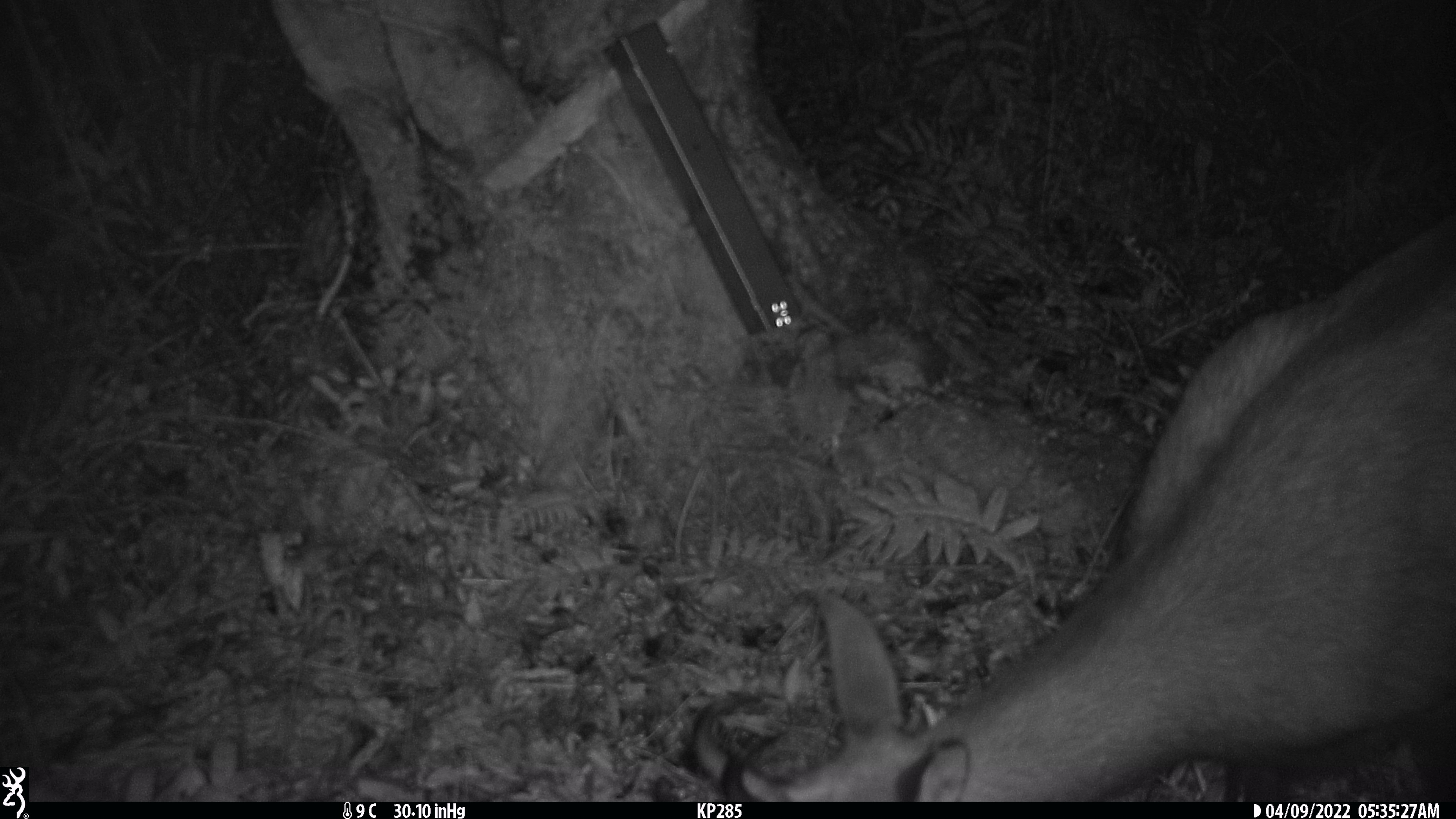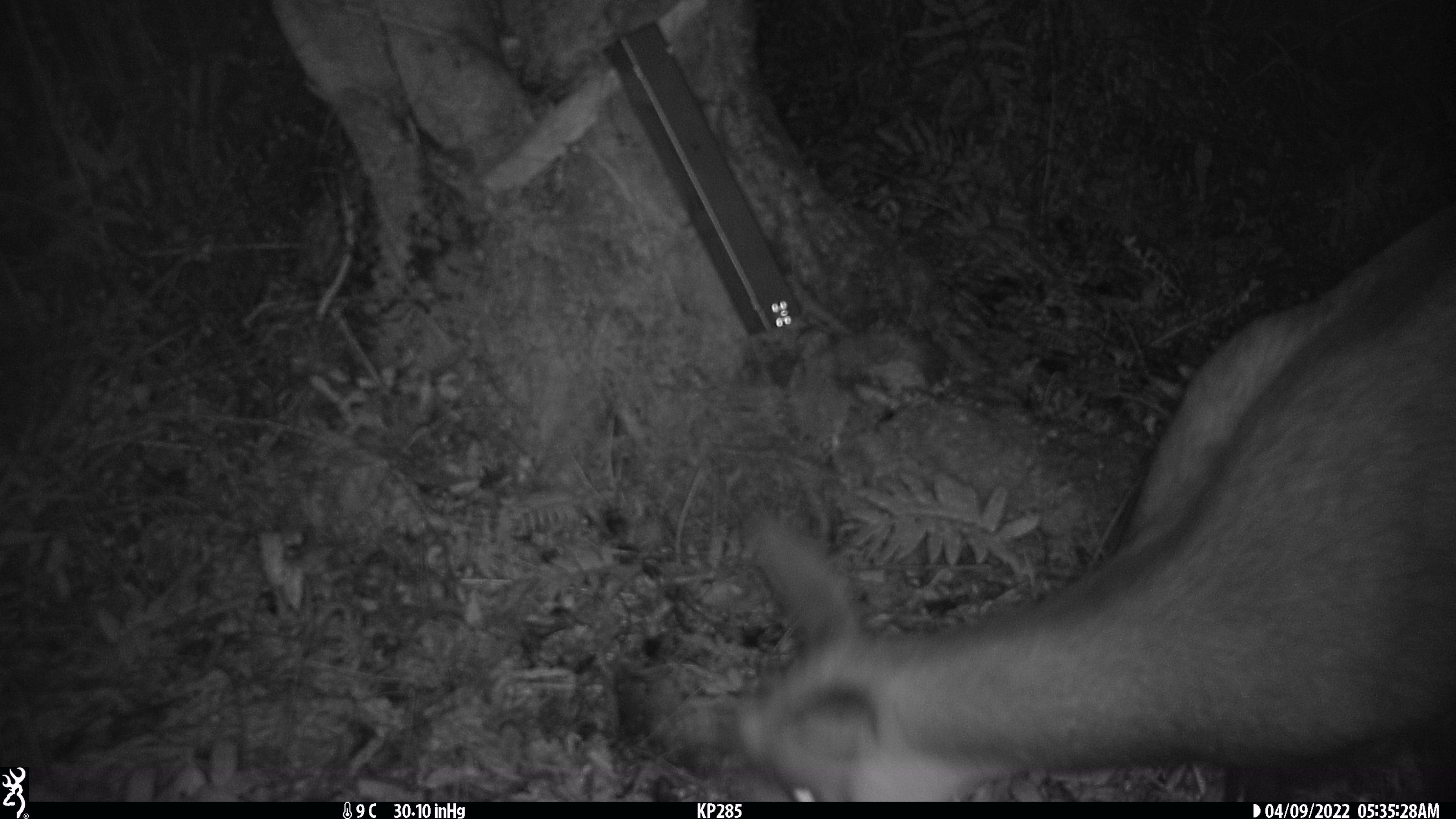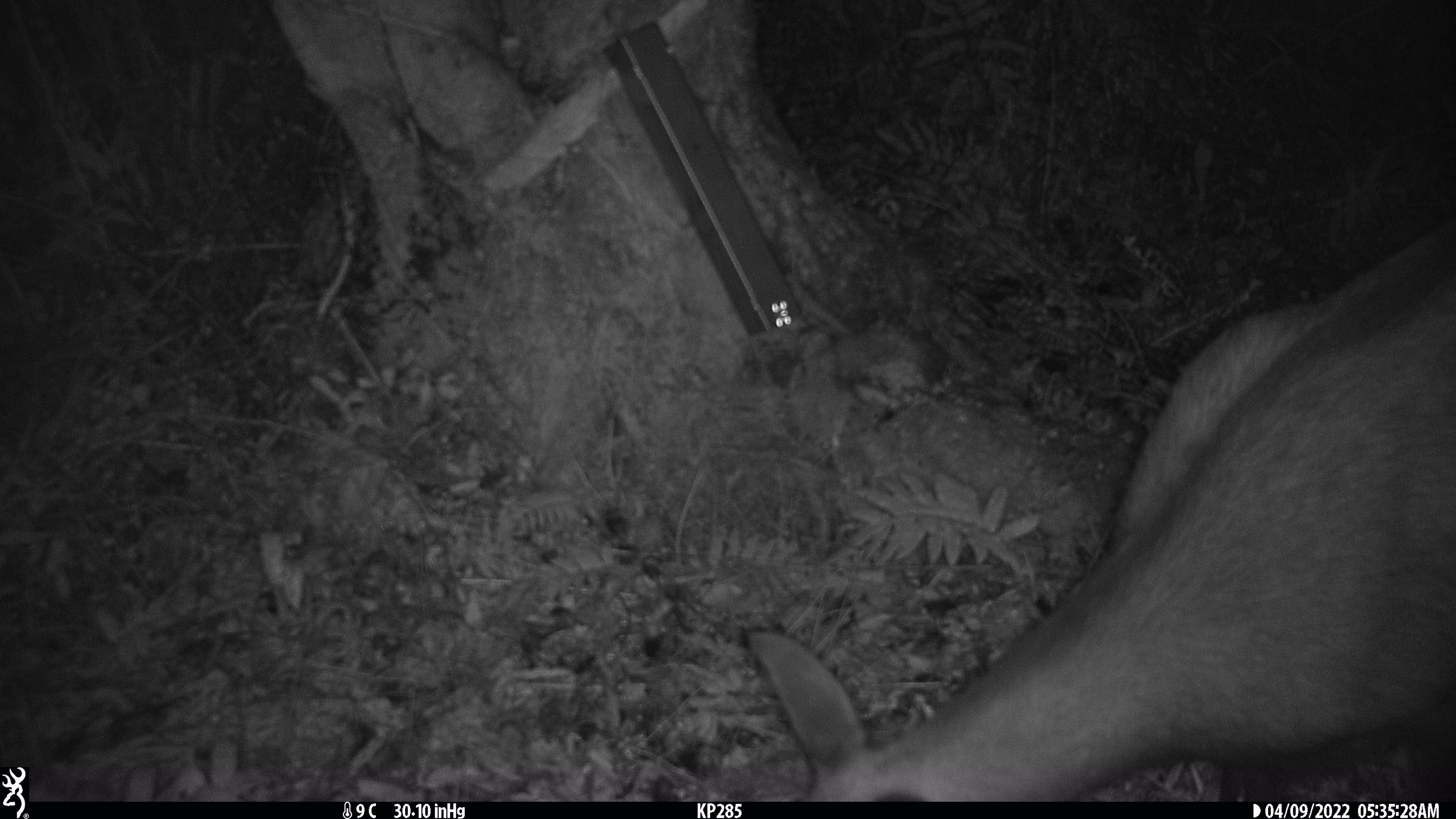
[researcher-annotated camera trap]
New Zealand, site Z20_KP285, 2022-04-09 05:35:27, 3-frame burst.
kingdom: Animalia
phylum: Chordata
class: Mammalia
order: Artiodactyla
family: Bovidae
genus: Rupicapra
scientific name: Rupicapra rupicapra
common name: alpine chamois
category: chamois